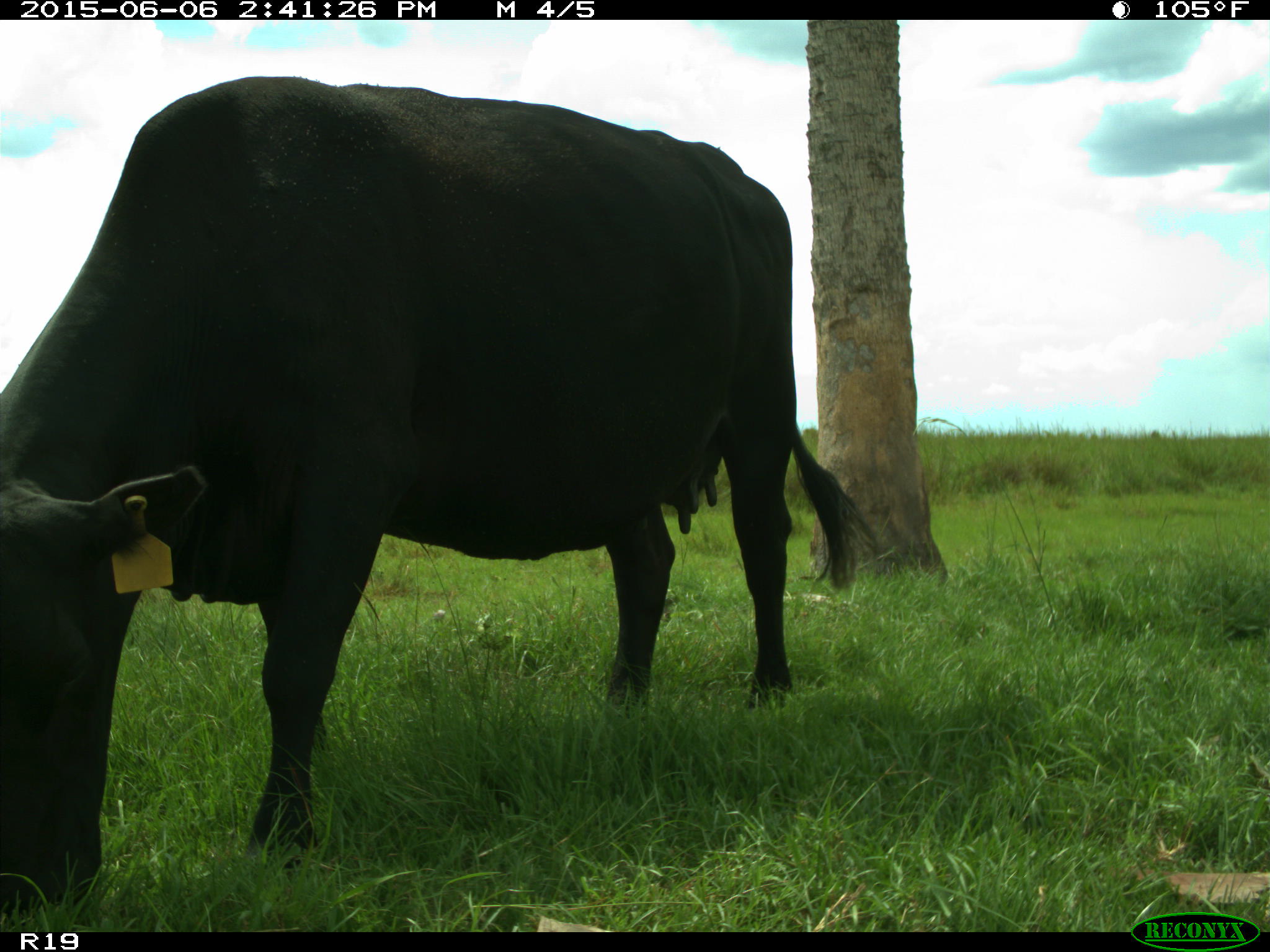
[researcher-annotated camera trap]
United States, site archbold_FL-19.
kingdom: Animalia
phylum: Chordata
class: Mammalia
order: Artiodactyla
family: Bovidae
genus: Bos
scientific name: Bos taurus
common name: domestic cow